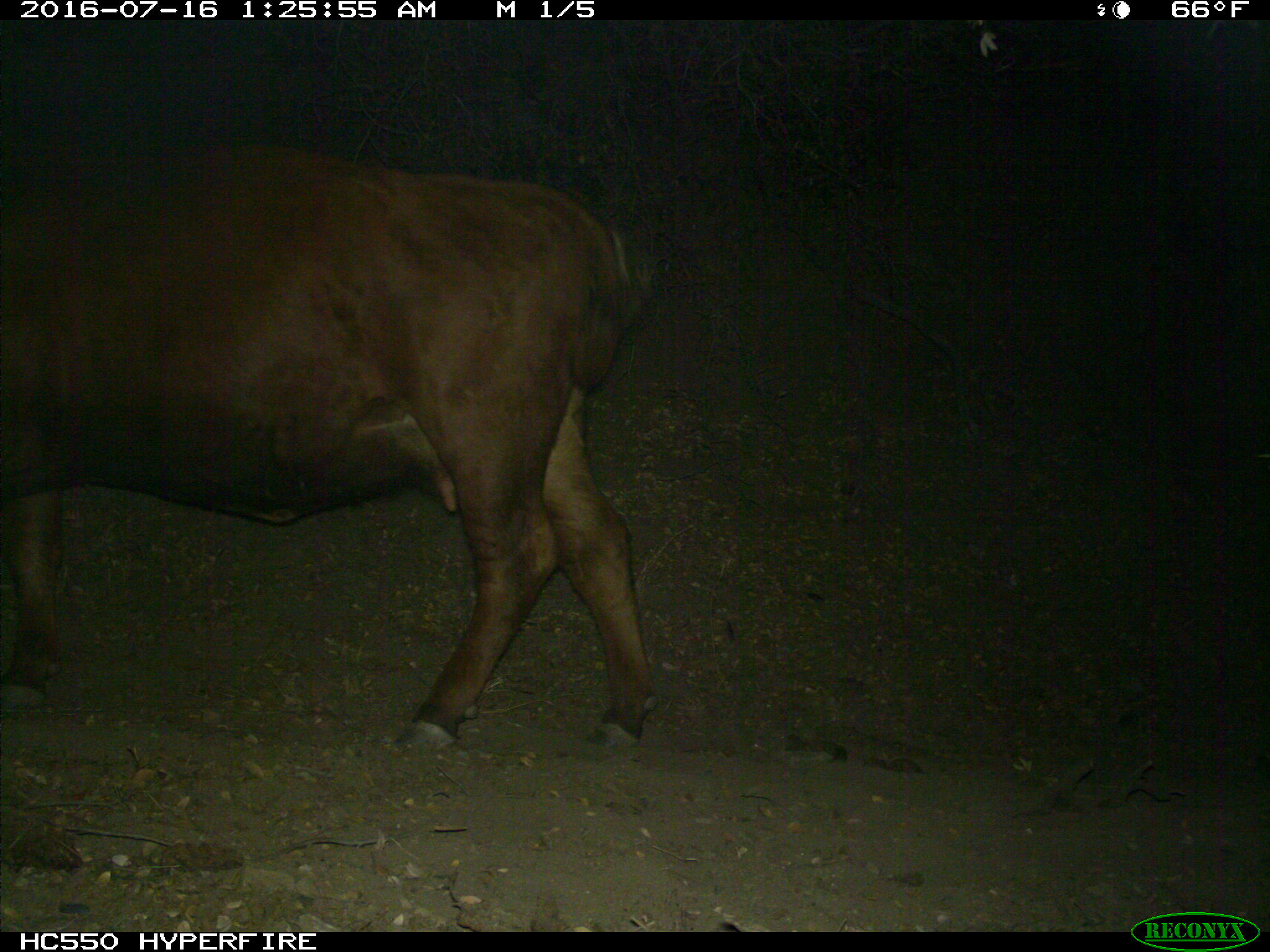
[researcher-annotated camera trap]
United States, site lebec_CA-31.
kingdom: Animalia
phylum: Chordata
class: Mammalia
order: Artiodactyla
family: Bovidae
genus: Bos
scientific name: Bos taurus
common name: domestic cow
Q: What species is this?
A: Bos taurus (domestic cow).